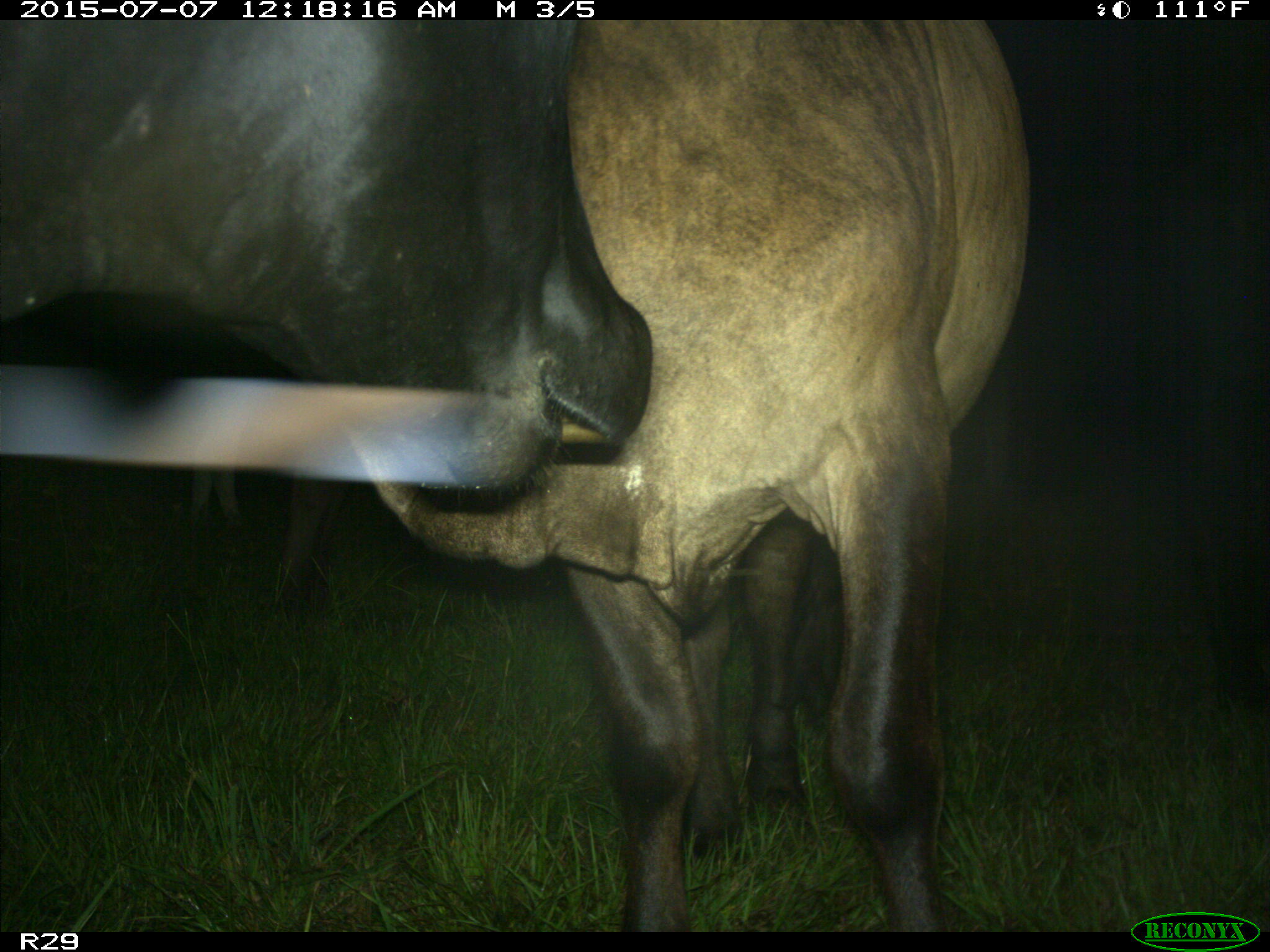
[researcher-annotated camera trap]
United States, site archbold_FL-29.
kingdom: Animalia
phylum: Chordata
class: Mammalia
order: Artiodactyla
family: Bovidae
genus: Bos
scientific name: Bos taurus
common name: domestic cow